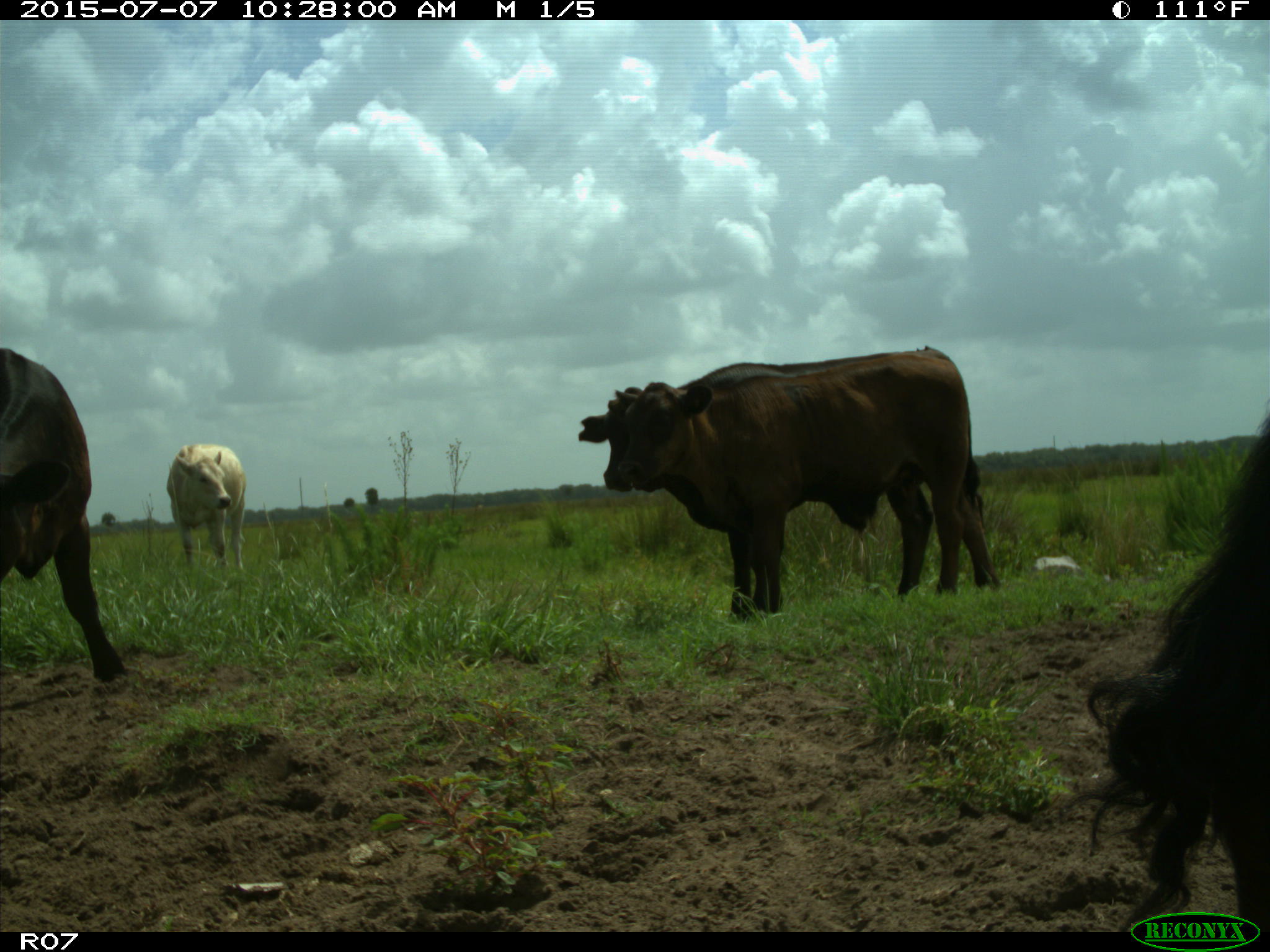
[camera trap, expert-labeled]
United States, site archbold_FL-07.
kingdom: Animalia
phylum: Chordata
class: Mammalia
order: Artiodactyla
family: Bovidae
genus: Bos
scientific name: Bos taurus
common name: domestic cow